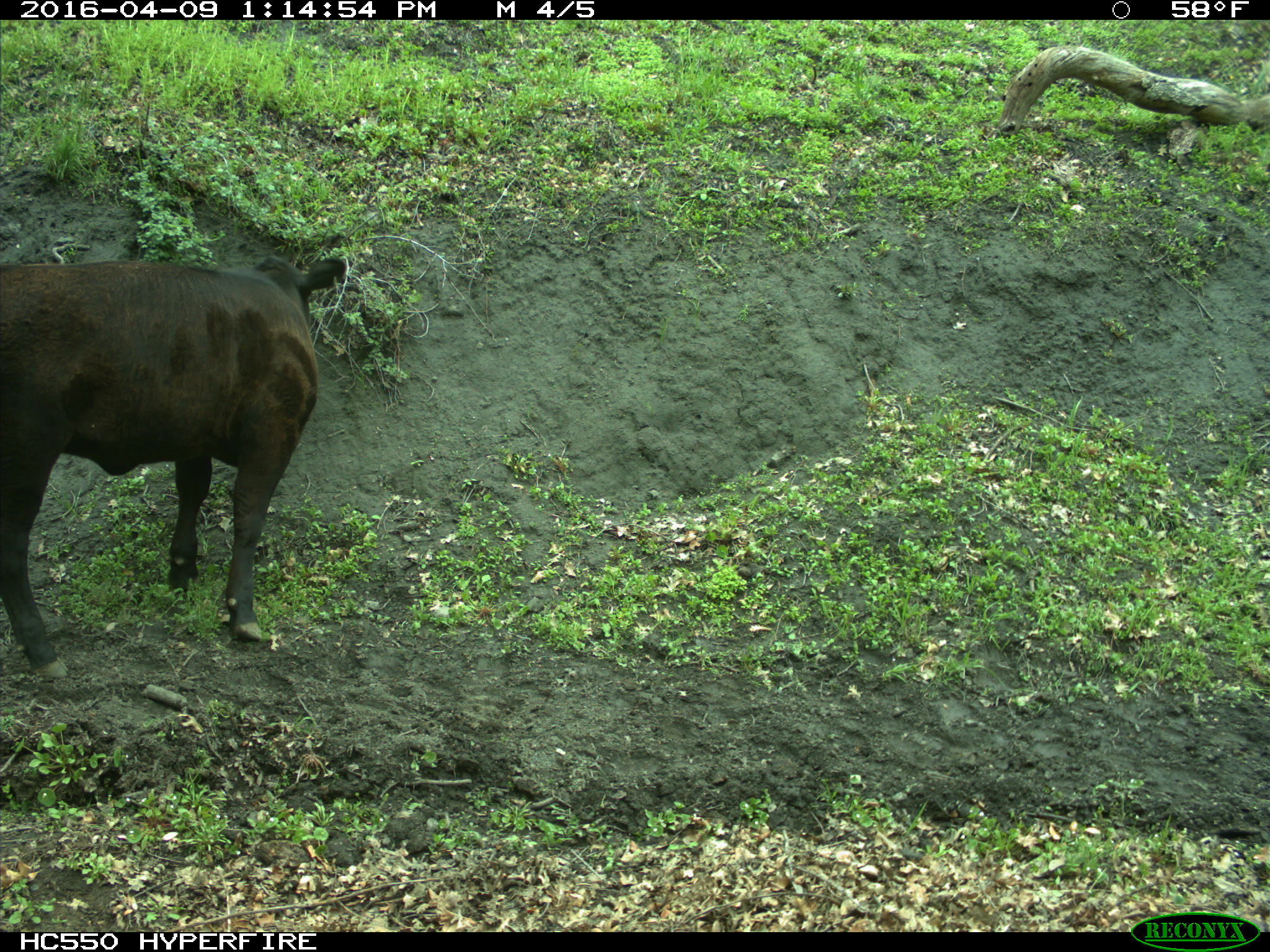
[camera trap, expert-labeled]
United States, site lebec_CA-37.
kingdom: Animalia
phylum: Chordata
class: Mammalia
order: Artiodactyla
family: Bovidae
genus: Bos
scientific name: Bos taurus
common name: domestic cow